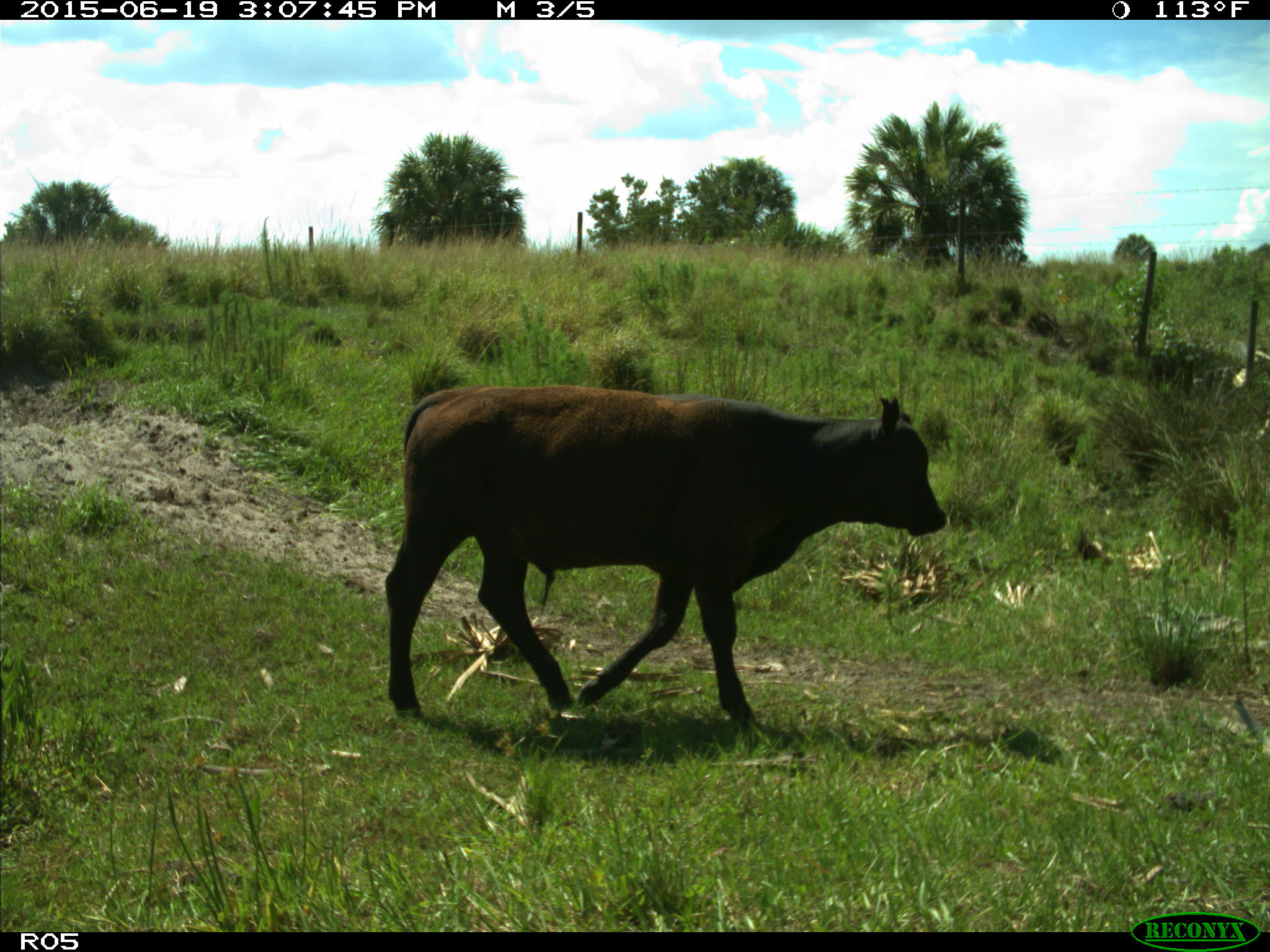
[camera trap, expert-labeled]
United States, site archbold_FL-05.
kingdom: Animalia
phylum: Chordata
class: Mammalia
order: Artiodactyla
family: Bovidae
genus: Bos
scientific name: Bos taurus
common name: domestic cow